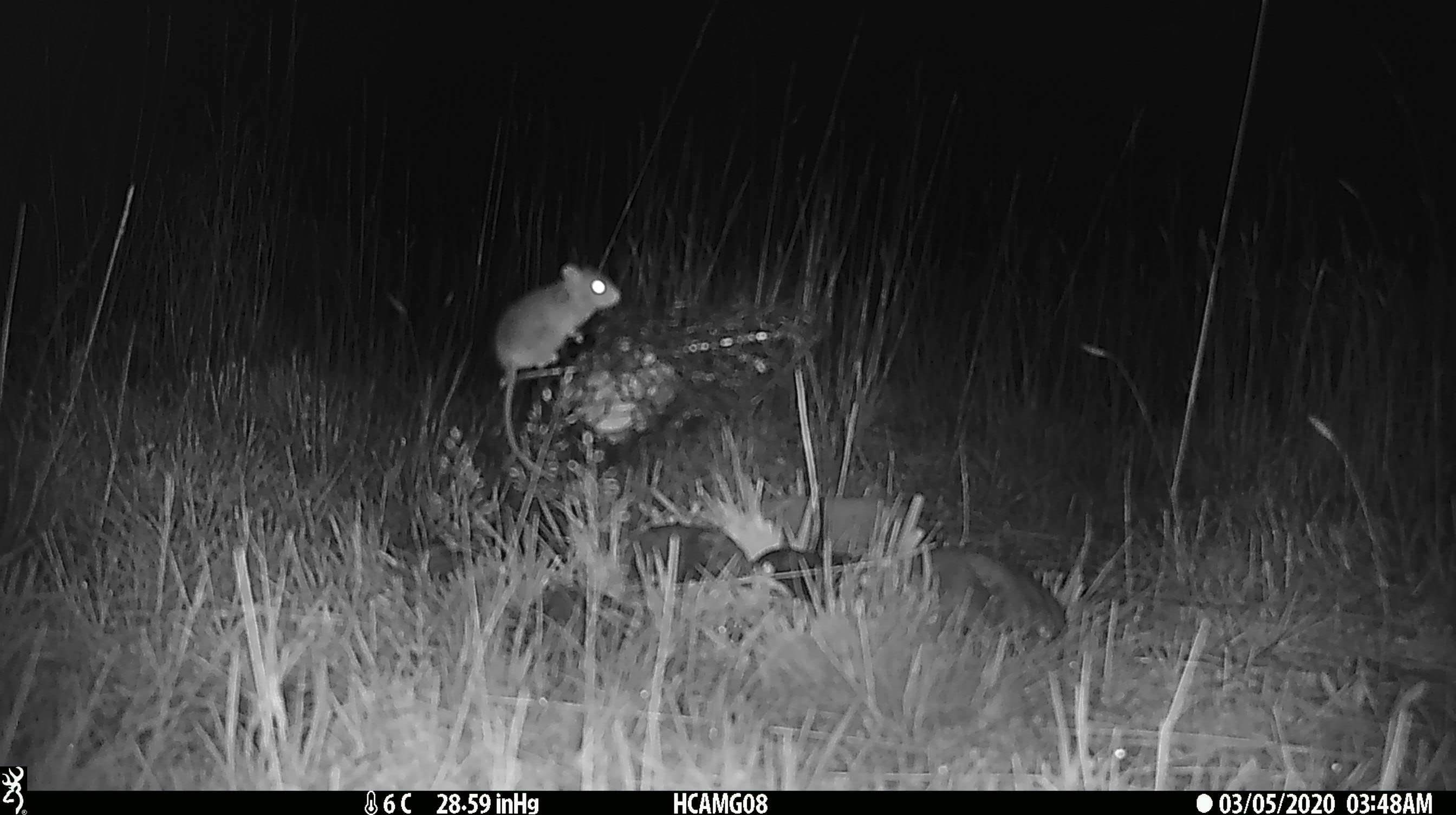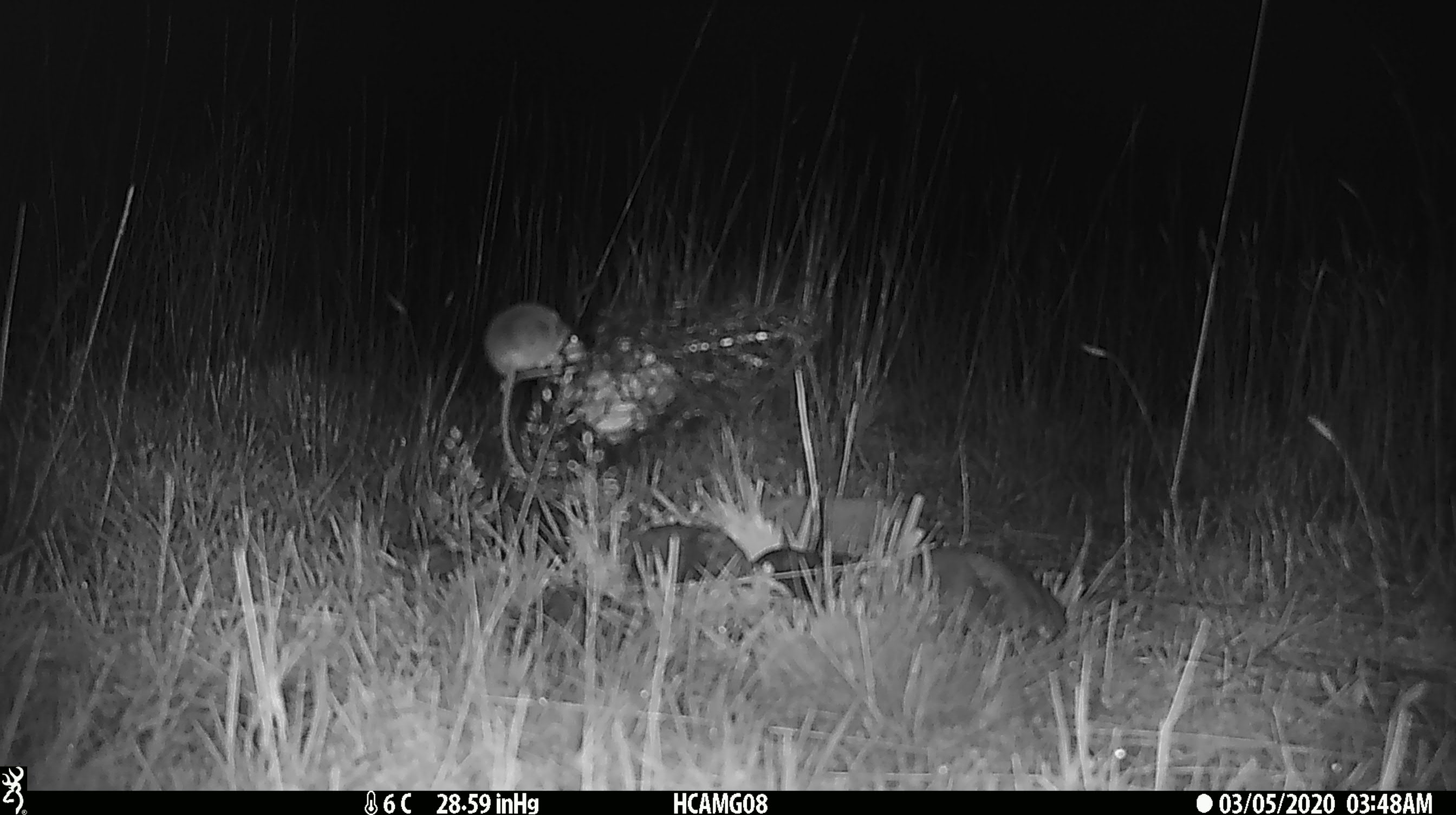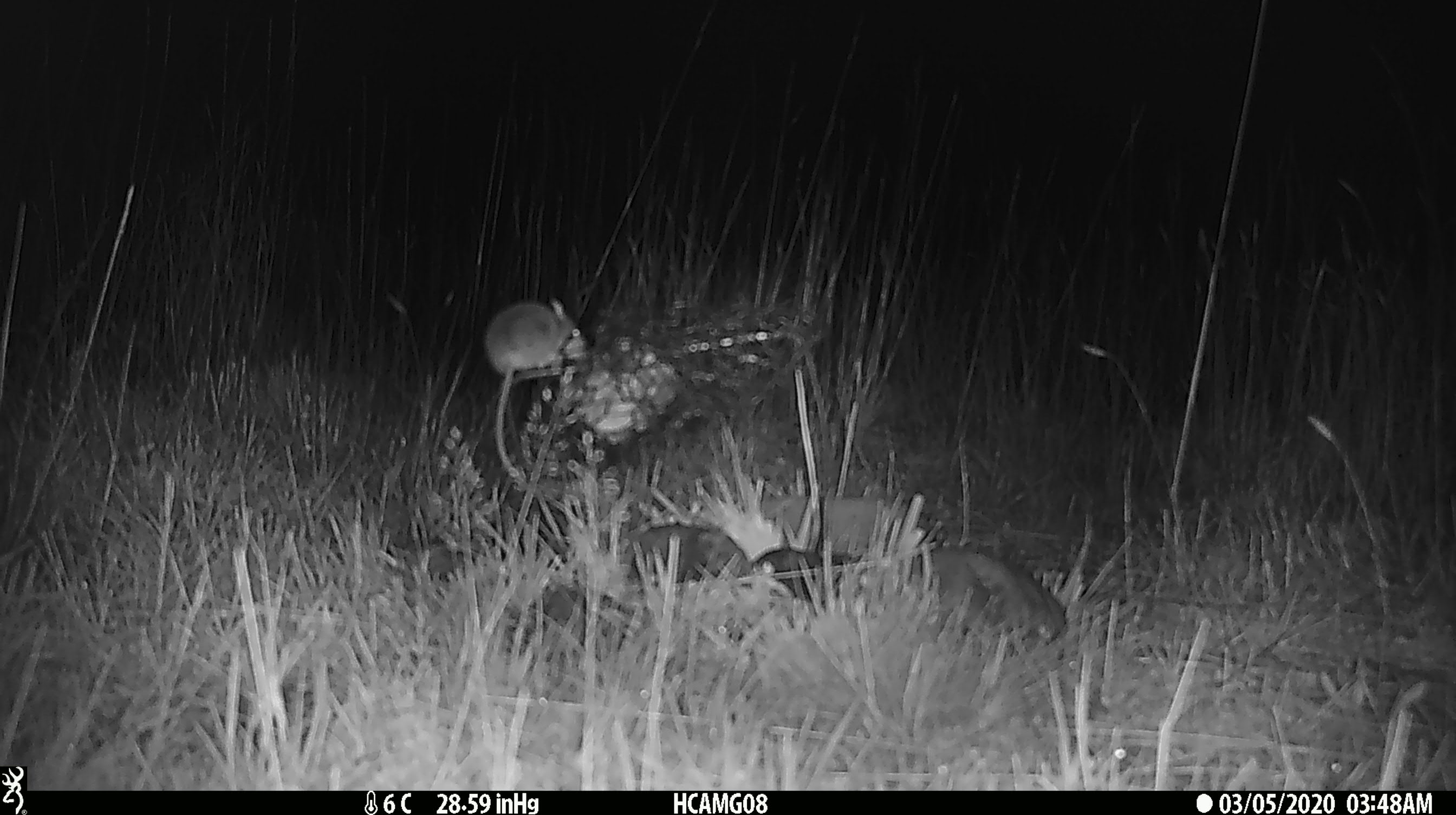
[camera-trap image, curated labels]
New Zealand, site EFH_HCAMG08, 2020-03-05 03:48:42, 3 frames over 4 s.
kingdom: Animalia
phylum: Chordata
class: Mammalia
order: Rodentia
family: Muridae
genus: Mus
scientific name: Mus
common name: mouse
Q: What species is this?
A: Mouse (Mus).